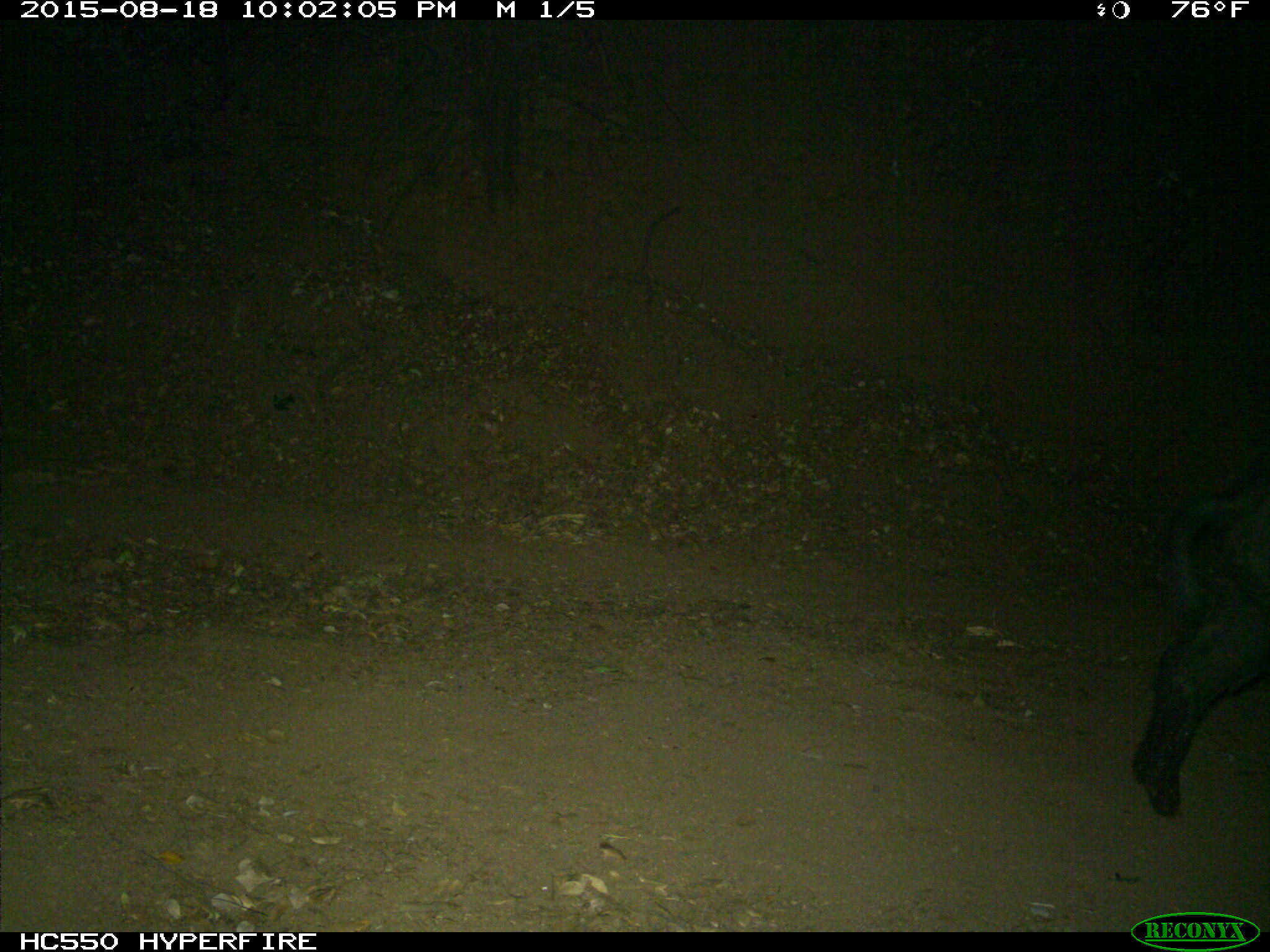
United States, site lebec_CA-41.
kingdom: Animalia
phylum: Chordata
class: Mammalia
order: Artiodactyla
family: Suidae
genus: Sus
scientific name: Sus scrofa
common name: wild boar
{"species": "Sus scrofa (wild boar)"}